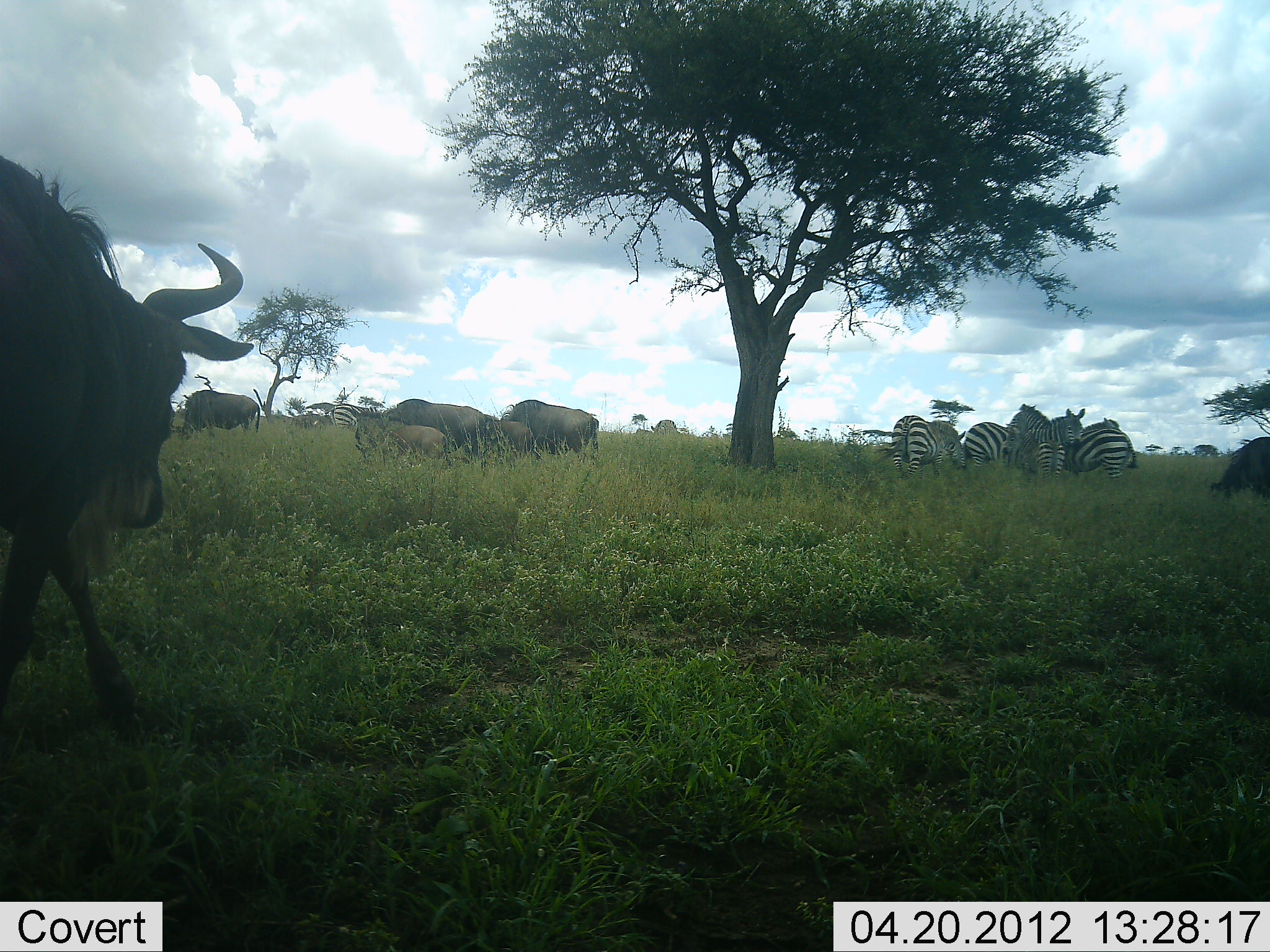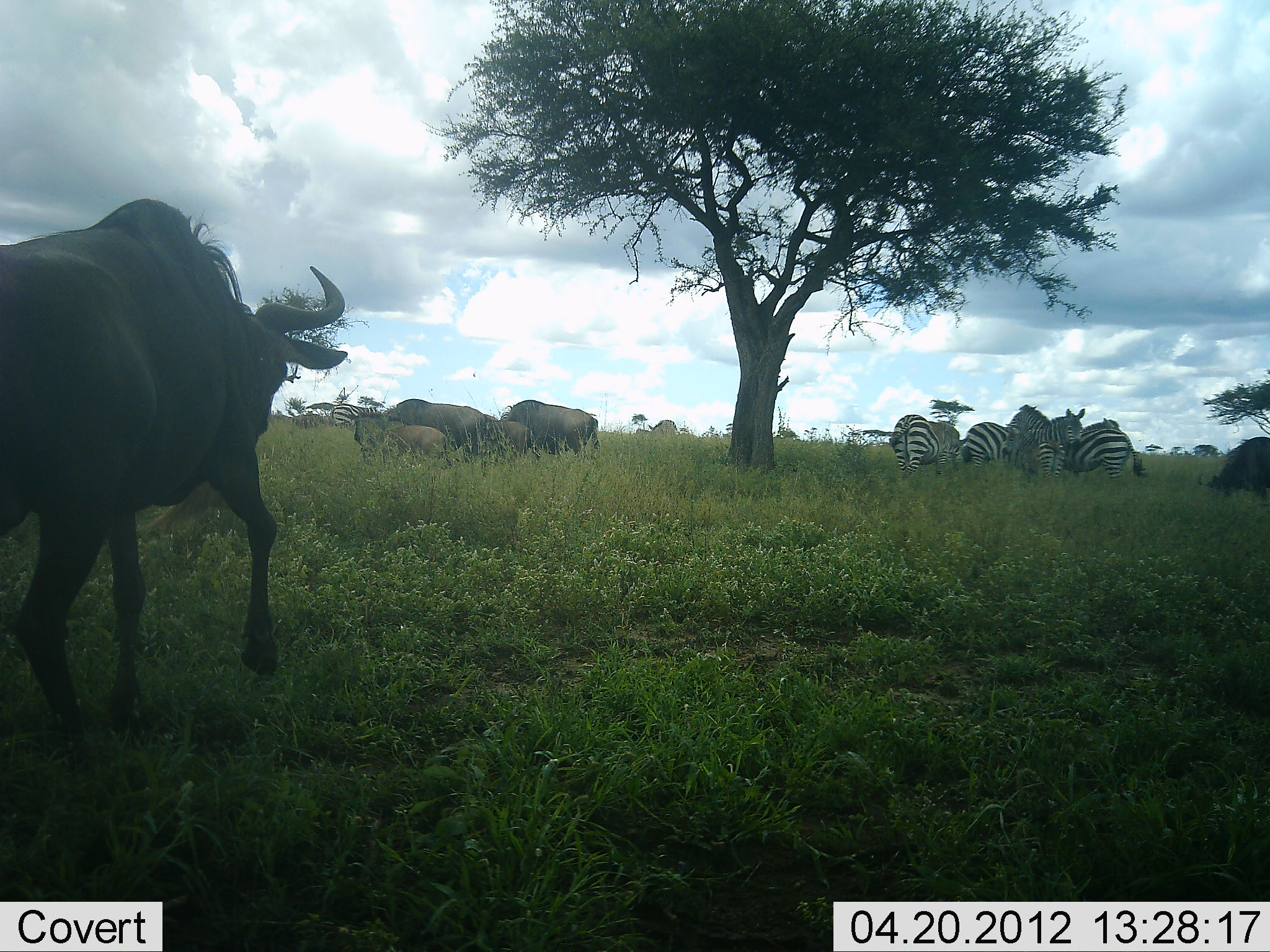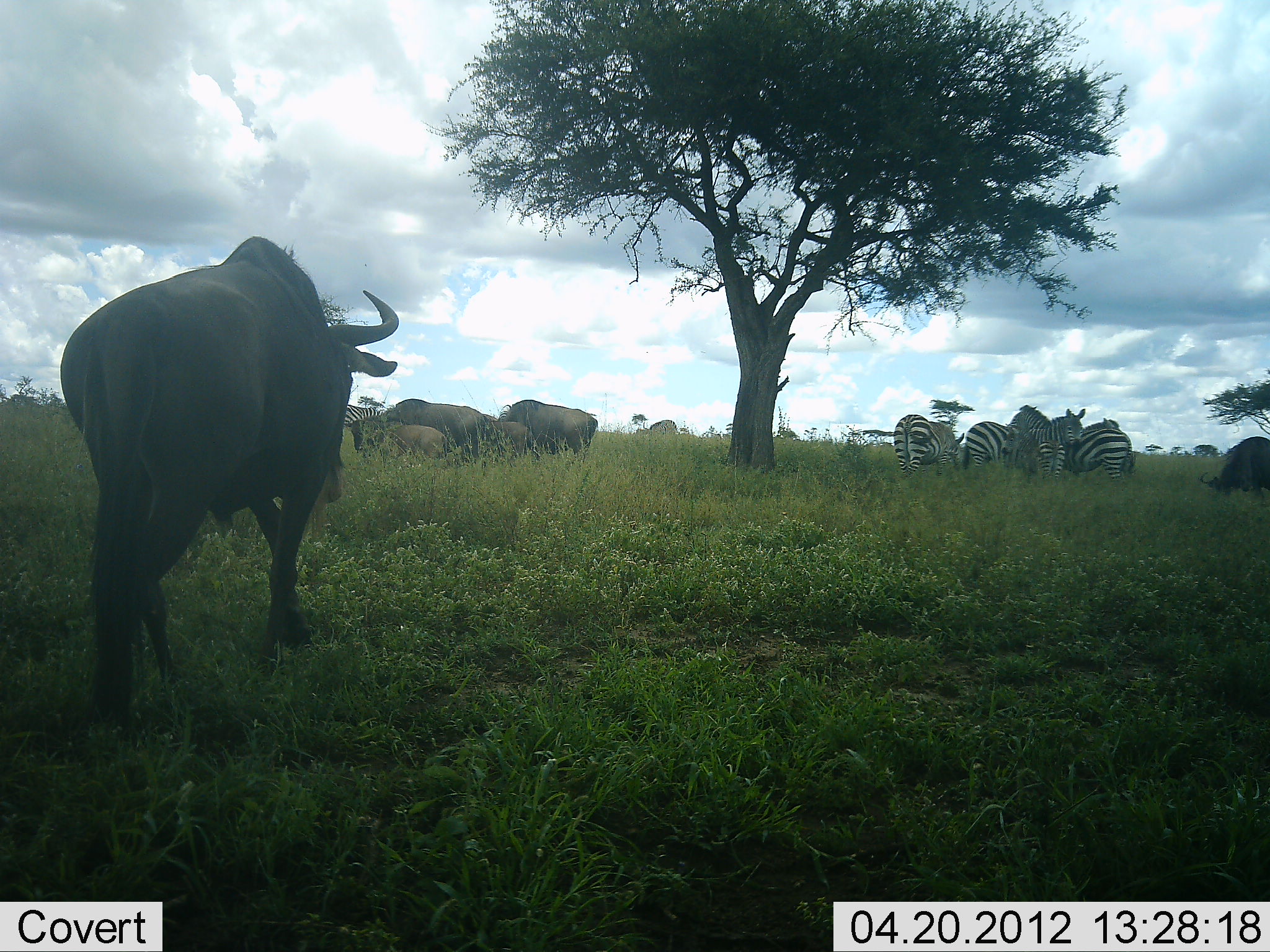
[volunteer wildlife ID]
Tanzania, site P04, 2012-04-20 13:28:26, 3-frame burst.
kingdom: Animalia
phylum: Chordata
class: Mammalia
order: Artiodactyla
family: Bovidae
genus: Connochaetes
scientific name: Connochaetes taurinus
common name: blue wildebeest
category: wildebeest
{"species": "wildebeest (blue wildebeest) (Connochaetes taurinus)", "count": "6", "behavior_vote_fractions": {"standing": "60%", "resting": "4%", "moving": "76%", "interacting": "4%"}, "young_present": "36%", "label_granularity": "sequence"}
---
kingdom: Animalia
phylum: Chordata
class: Mammalia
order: Perissodactyla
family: Equidae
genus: Equus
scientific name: Equus quagga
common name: plains zebra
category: zebra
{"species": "zebra (plains zebra) (Equus quagga)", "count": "5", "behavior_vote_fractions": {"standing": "71%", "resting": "8%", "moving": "0%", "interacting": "21%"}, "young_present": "17%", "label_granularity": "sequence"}